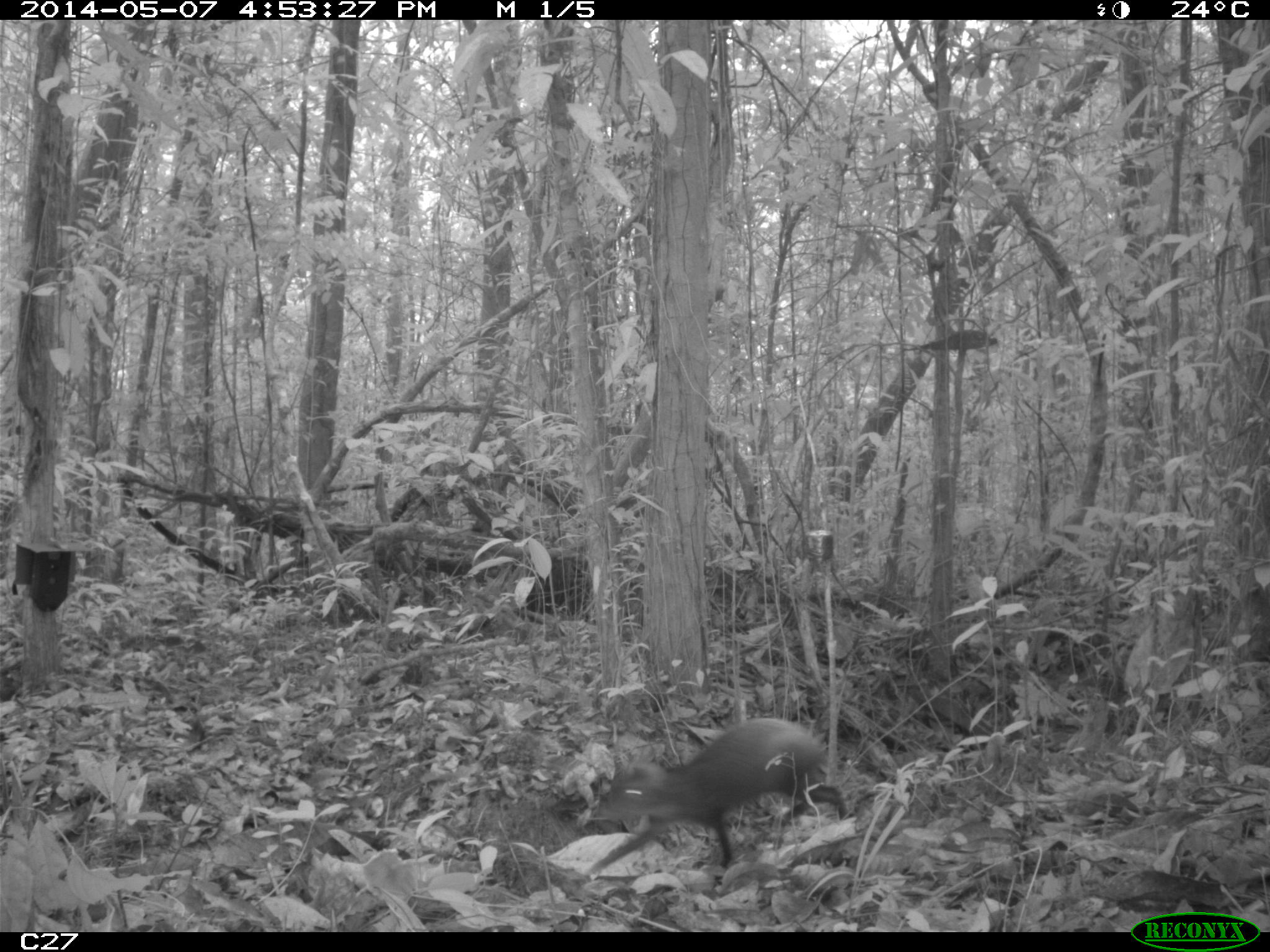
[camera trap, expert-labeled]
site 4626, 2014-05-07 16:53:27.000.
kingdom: Animalia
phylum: Chordata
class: Mammalia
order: Rodentia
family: Dasyproctidae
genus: Dasyprocta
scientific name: Dasyprocta leporina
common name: red-rumped agouti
Dasyprocta leporina (red-rumped agouti), count 1, age adult.